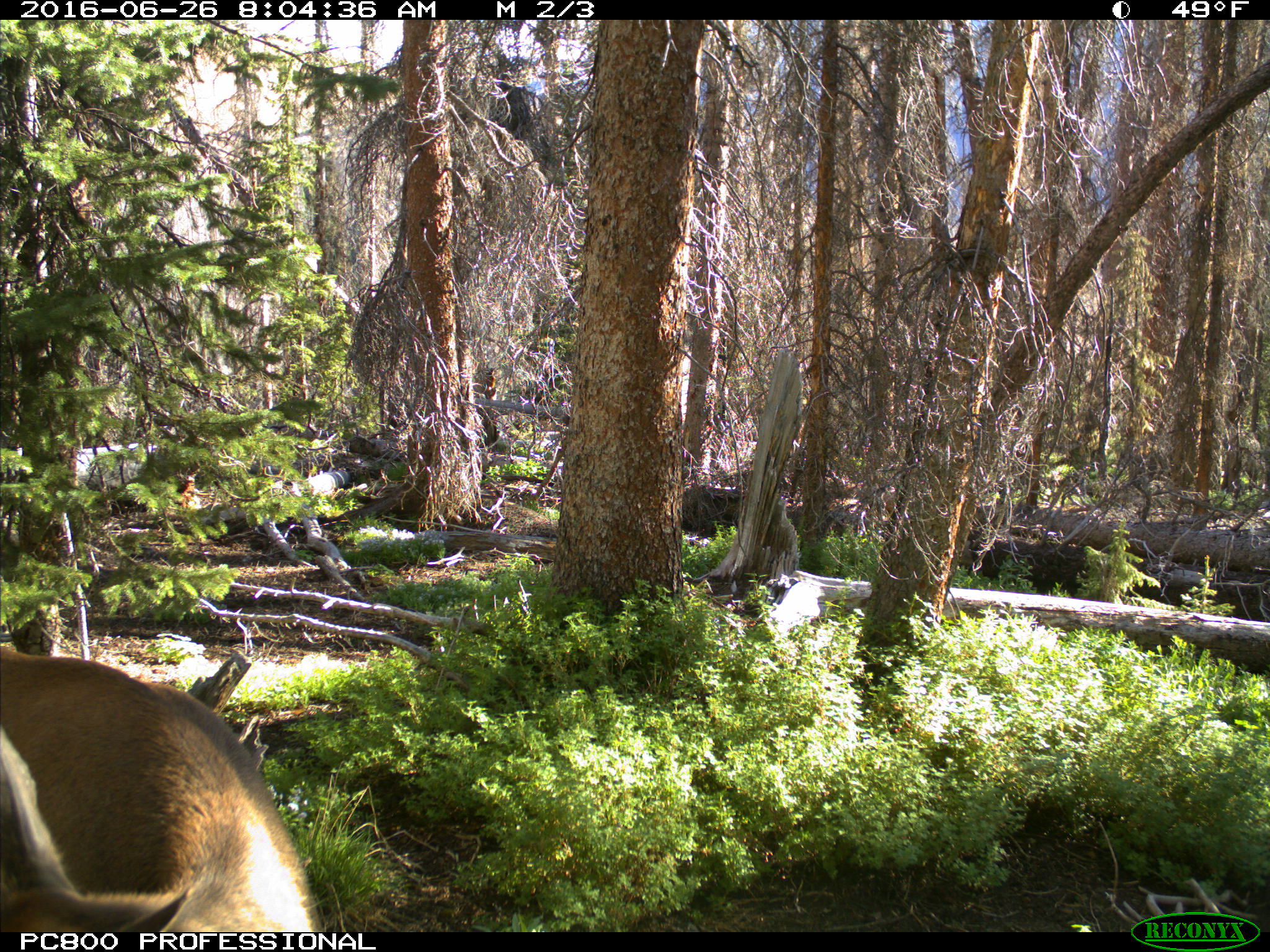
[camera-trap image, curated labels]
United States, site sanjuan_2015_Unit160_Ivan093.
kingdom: Animalia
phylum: Chordata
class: Mammalia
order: Artiodactyla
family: Cervidae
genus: Cervus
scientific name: Cervus elaphus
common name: red deer